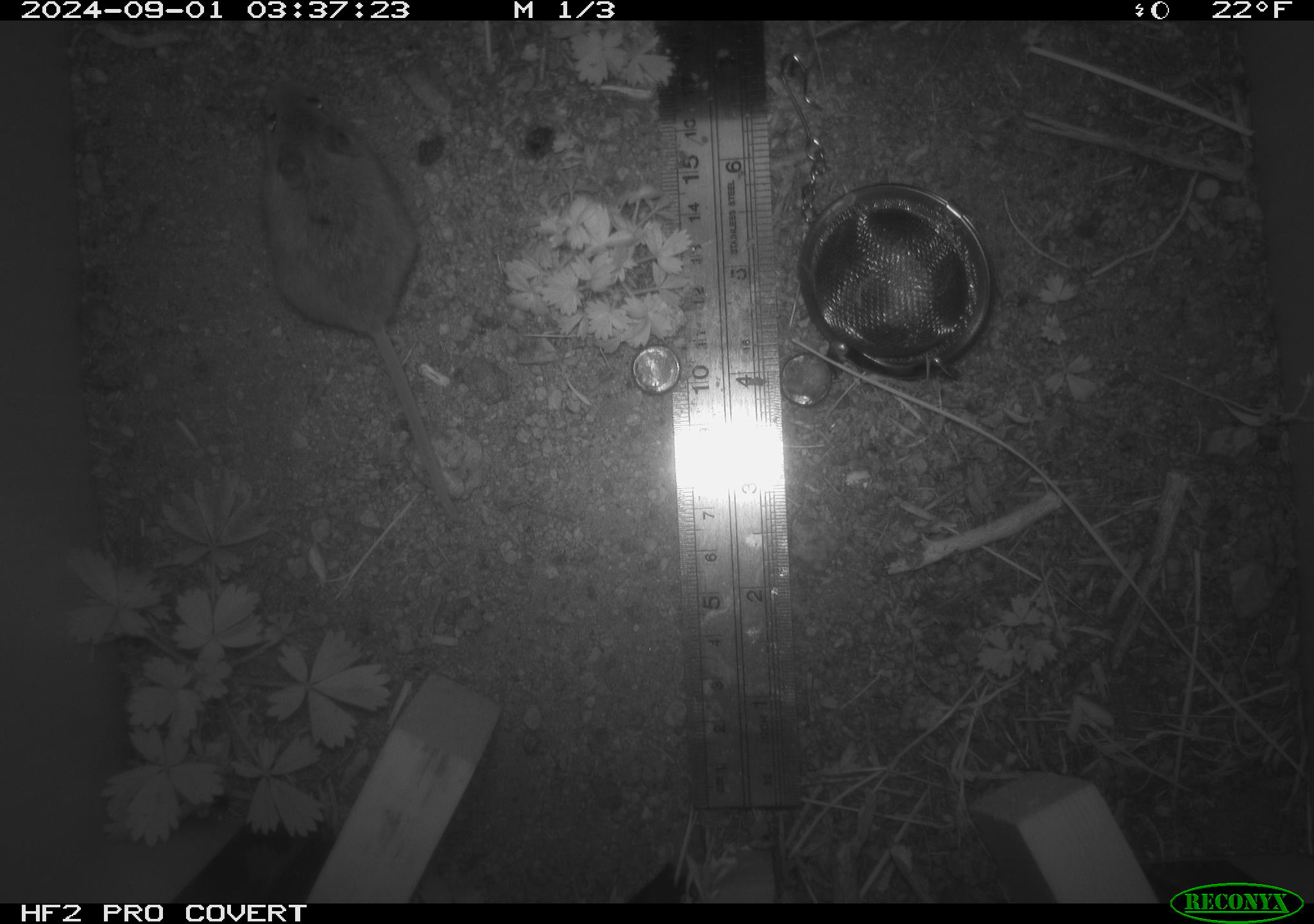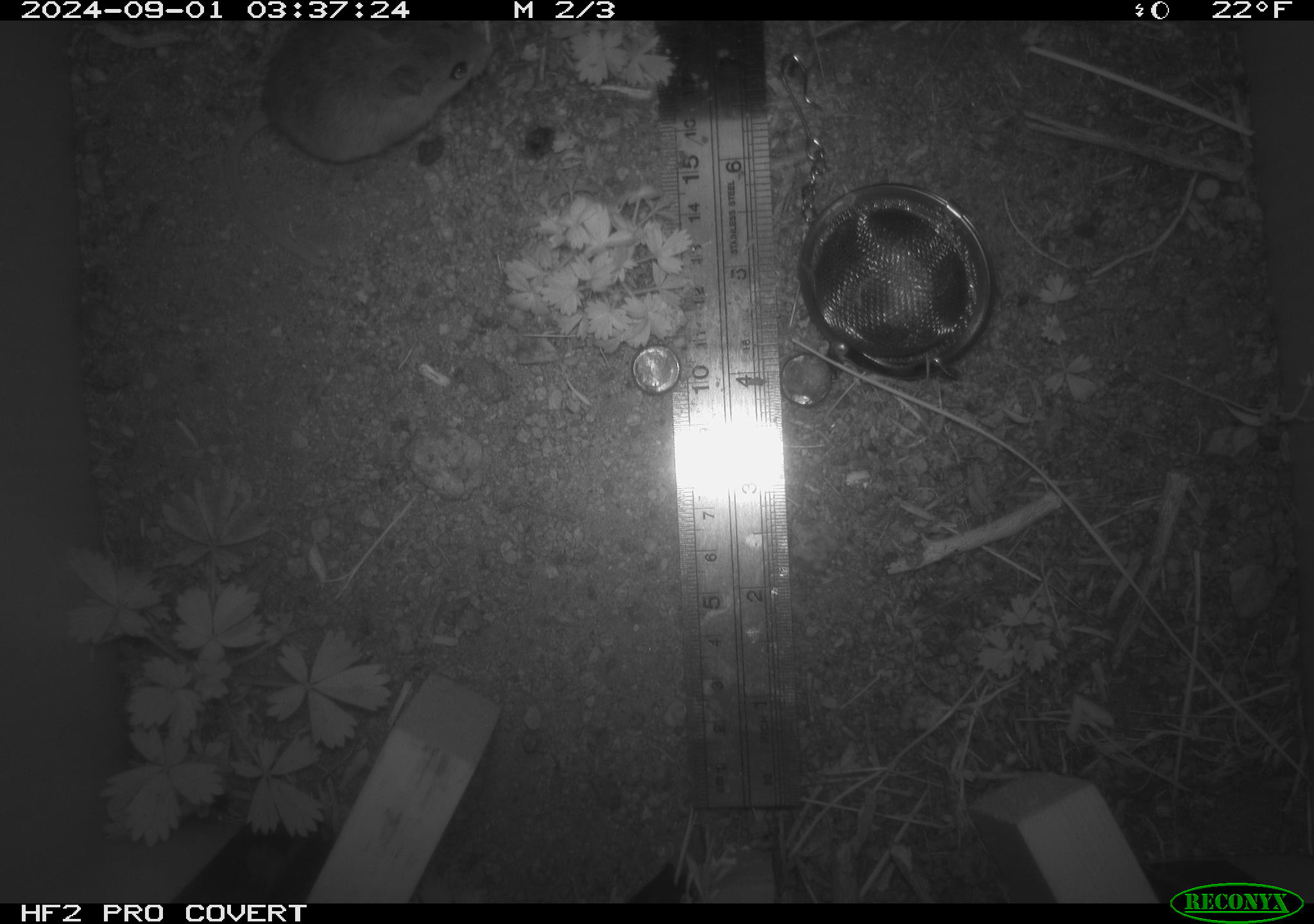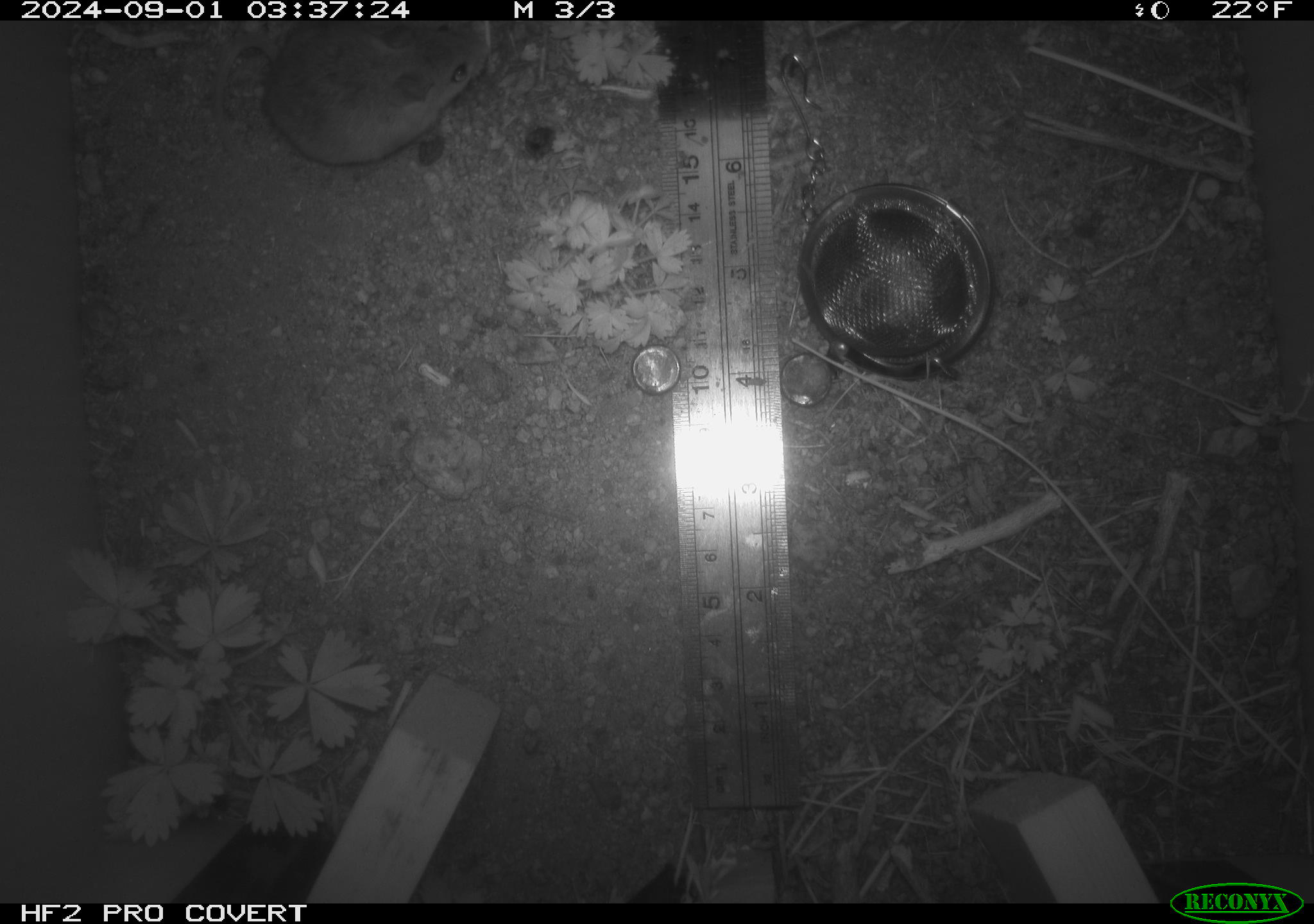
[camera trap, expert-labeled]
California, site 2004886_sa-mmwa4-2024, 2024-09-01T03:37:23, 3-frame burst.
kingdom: Animalia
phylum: Chordata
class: Mammalia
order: Rodentia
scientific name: Rodentia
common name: mouse species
Mouse species (Rodentia).